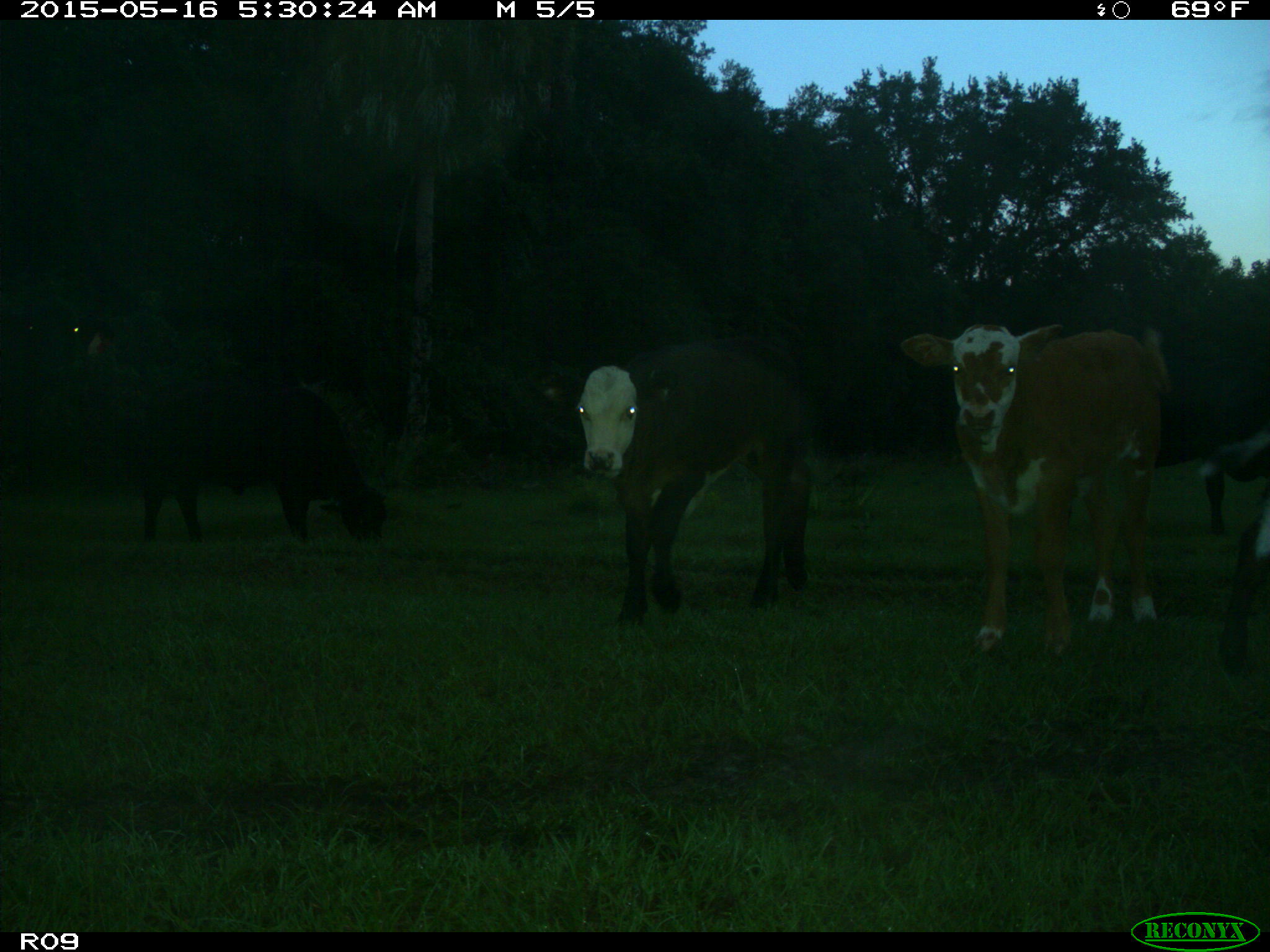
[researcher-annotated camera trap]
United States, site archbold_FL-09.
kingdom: Animalia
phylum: Chordata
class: Mammalia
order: Artiodactyla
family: Bovidae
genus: Bos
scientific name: Bos taurus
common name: domestic cow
Bos taurus (domestic cow).